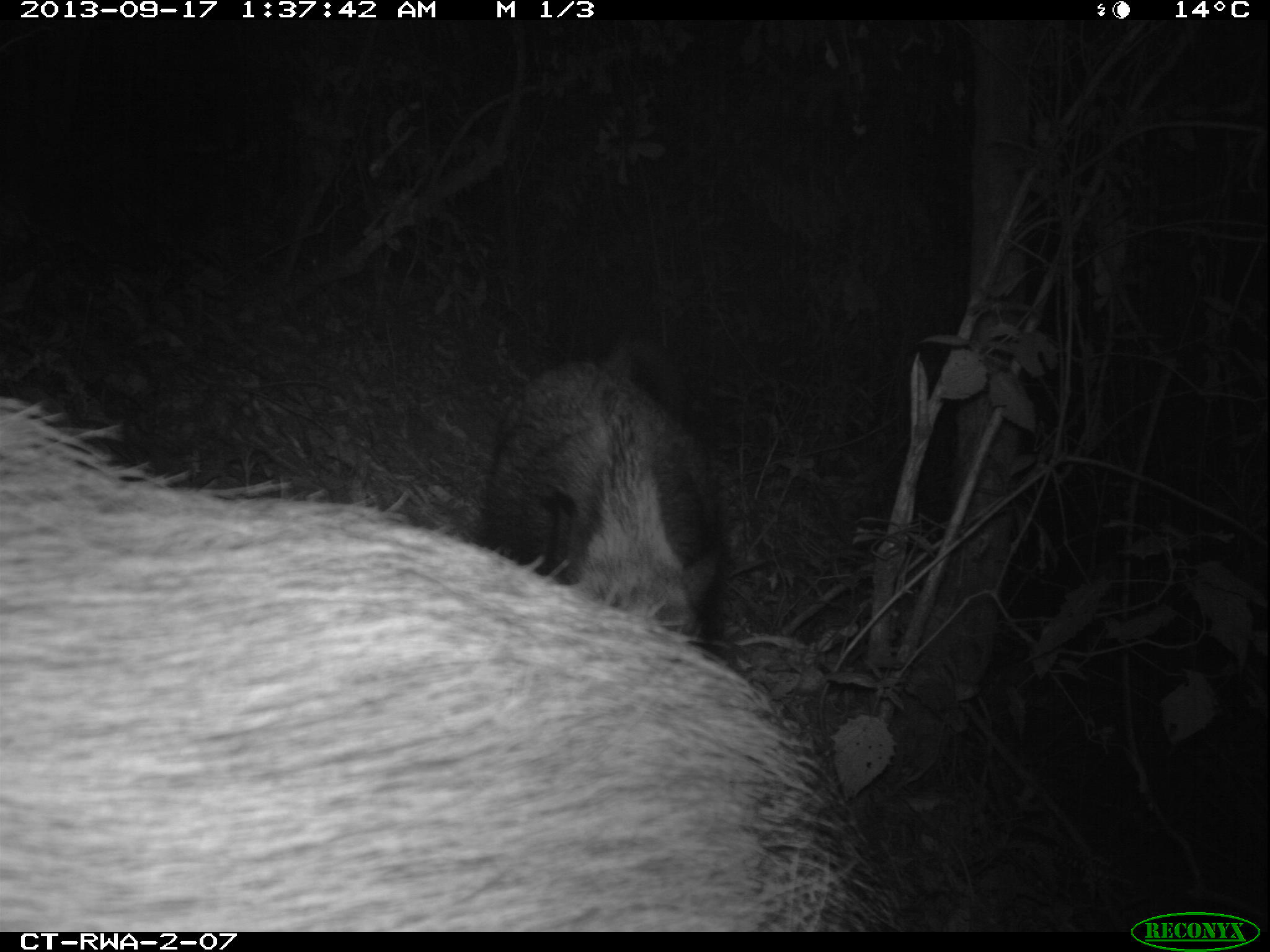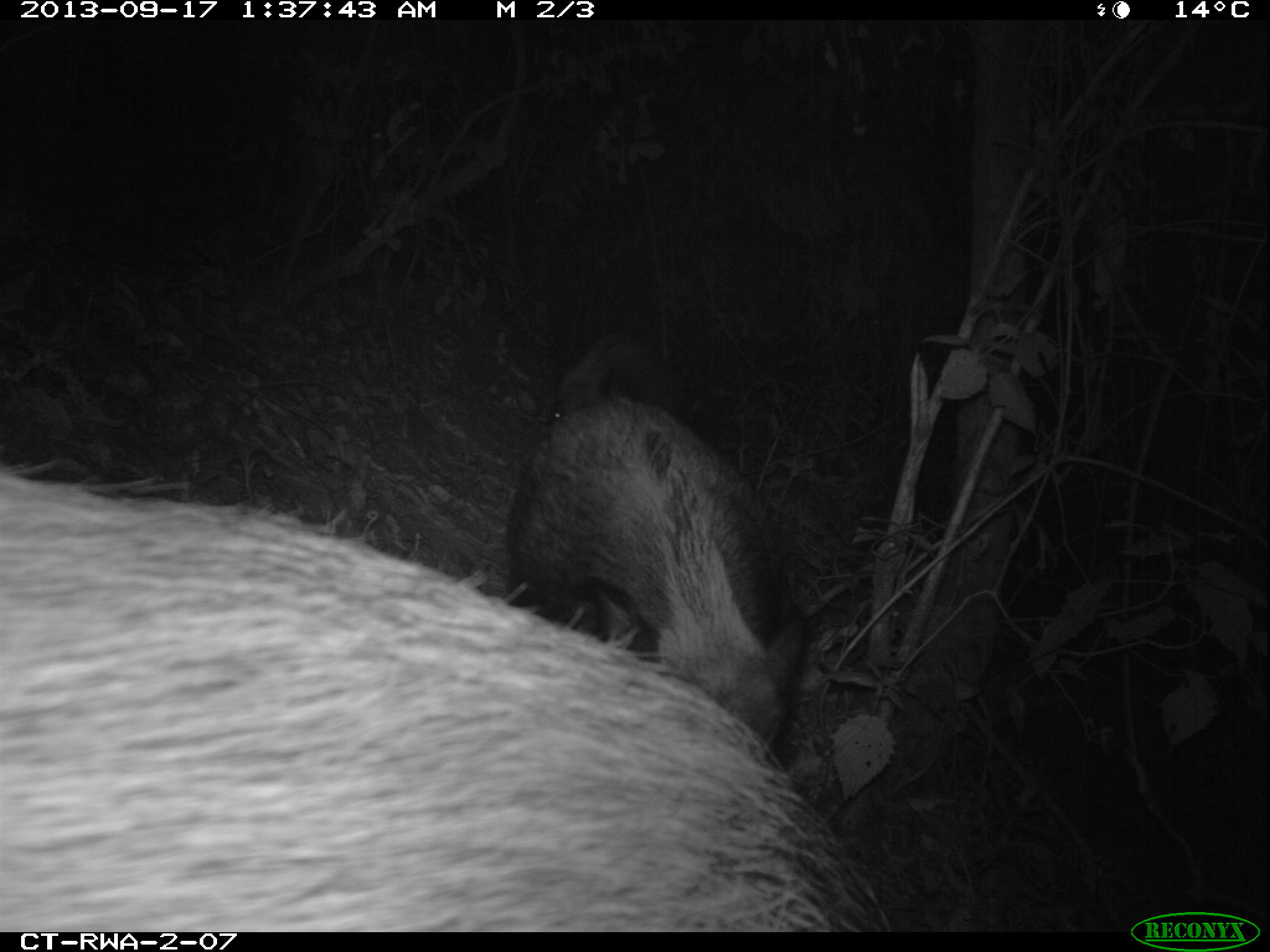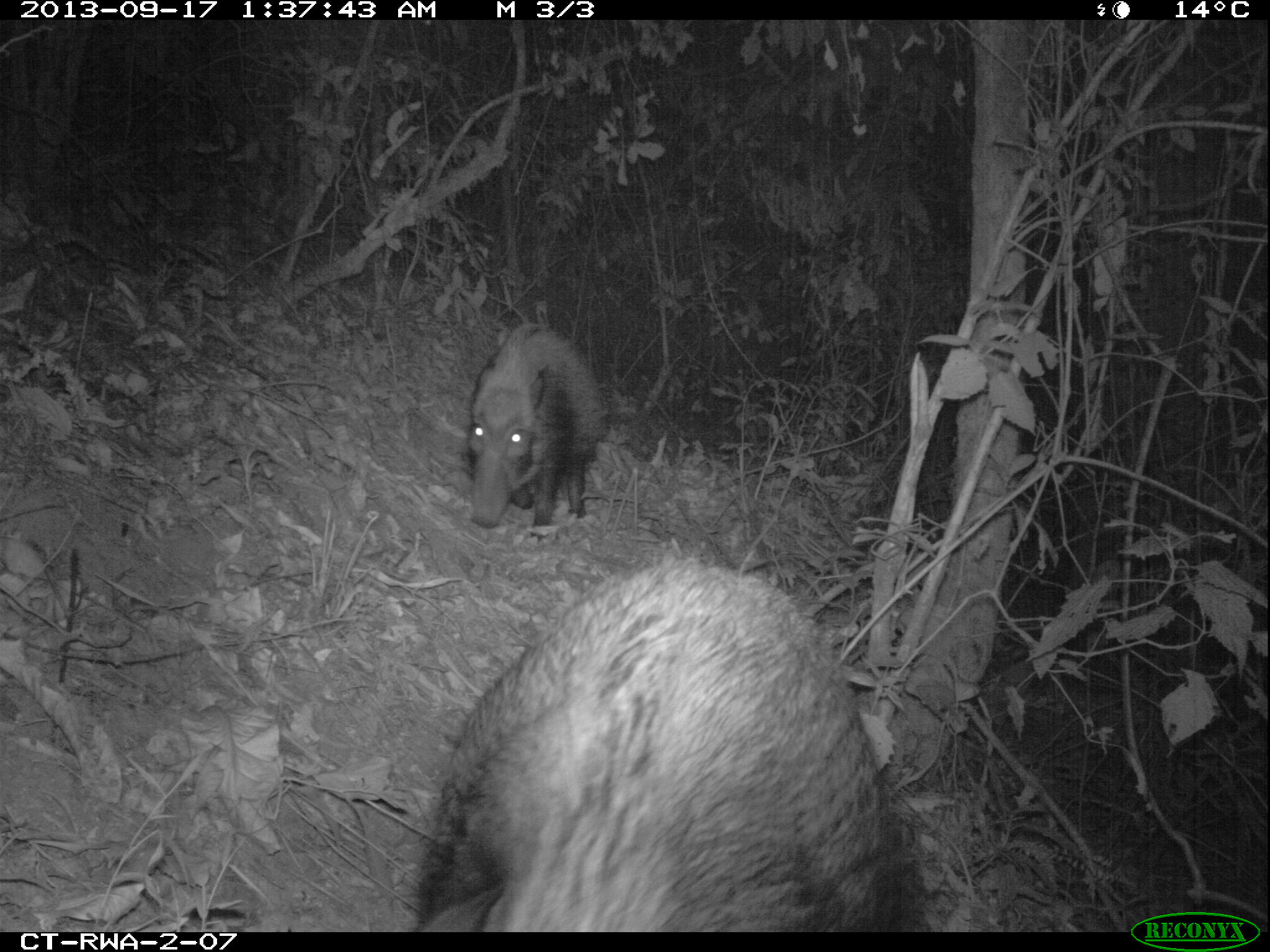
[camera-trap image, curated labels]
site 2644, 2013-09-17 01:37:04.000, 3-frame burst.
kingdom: Animalia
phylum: Chordata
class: Mammalia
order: Rodentia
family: Hystricidae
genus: Atherurus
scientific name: Atherurus africanus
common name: african brush-tailed porcupine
Atherurus africanus (african brush-tailed porcupine), count 2.